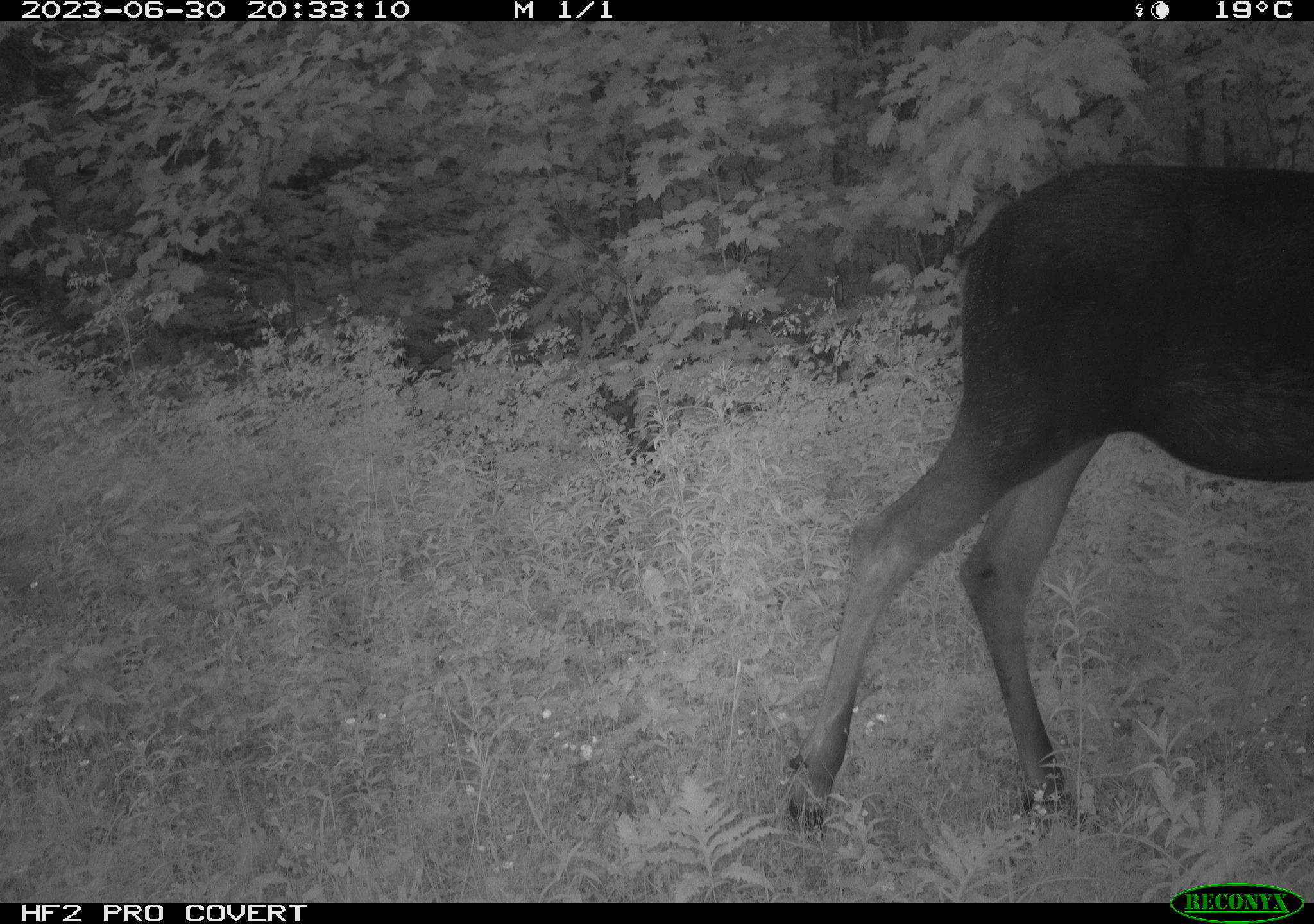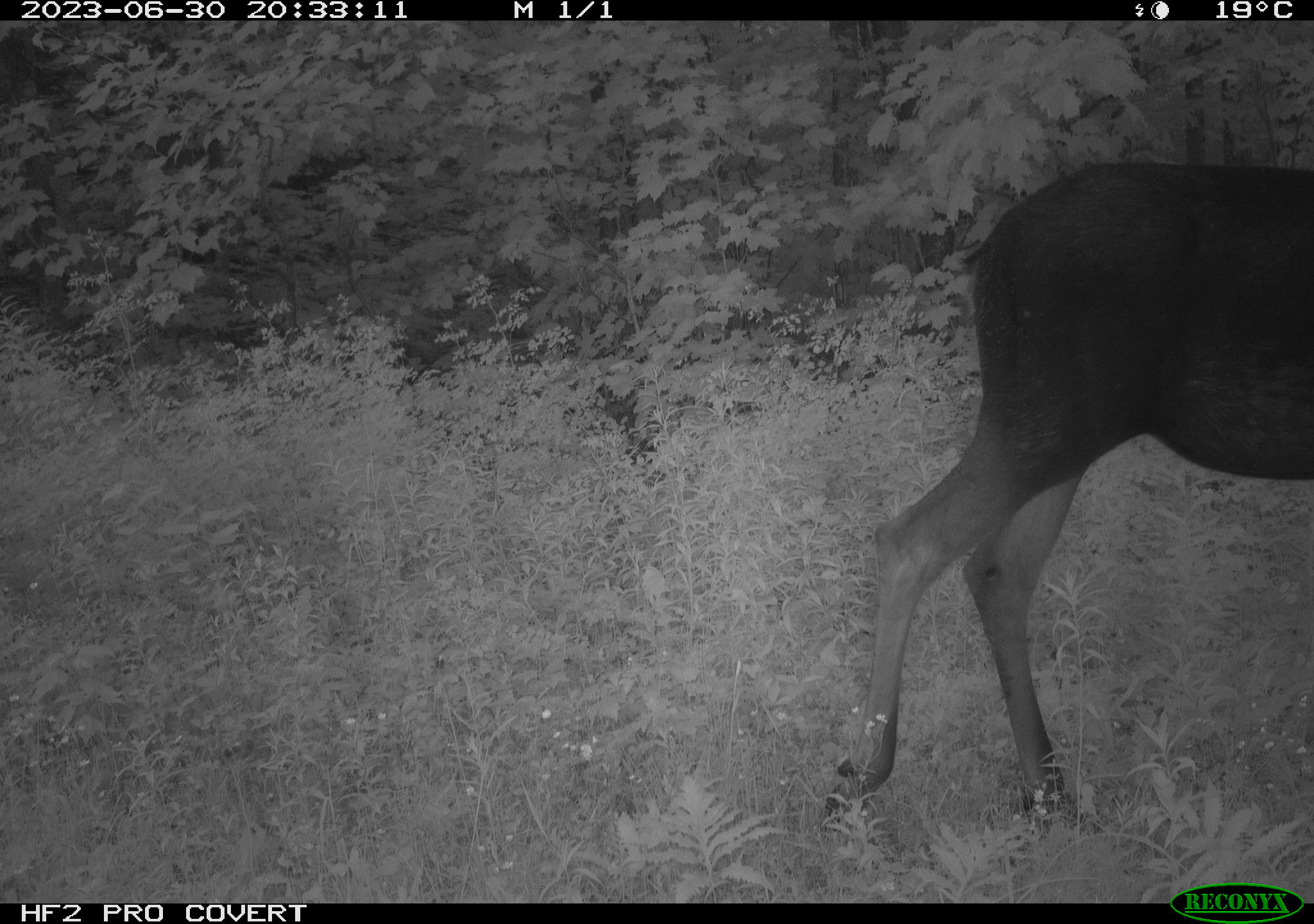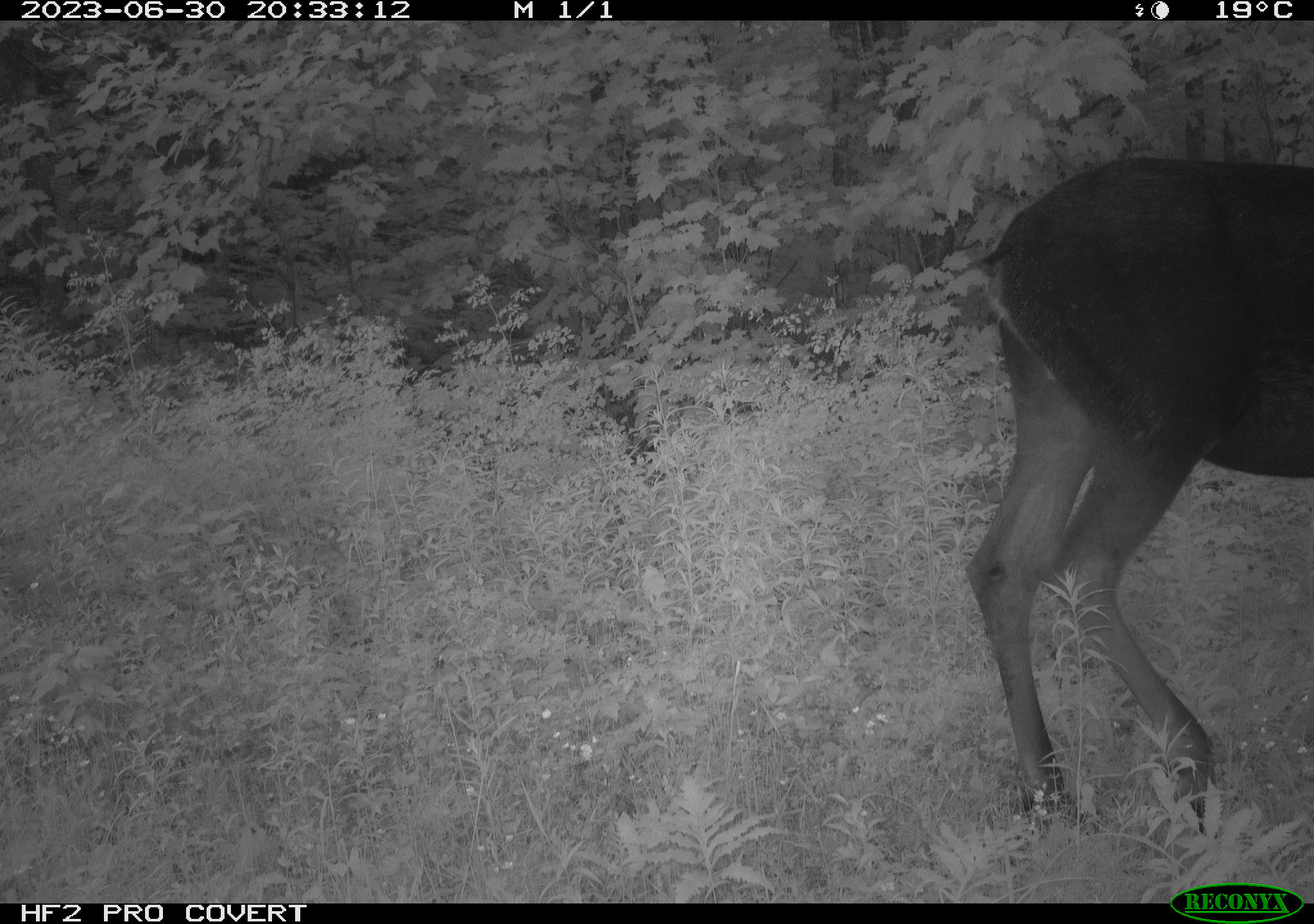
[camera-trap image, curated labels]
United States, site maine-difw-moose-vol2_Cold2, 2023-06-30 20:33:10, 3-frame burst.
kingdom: Animalia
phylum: Chordata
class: Mammalia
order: Artiodactyla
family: Cervidae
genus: Alces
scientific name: Alces alces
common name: moose